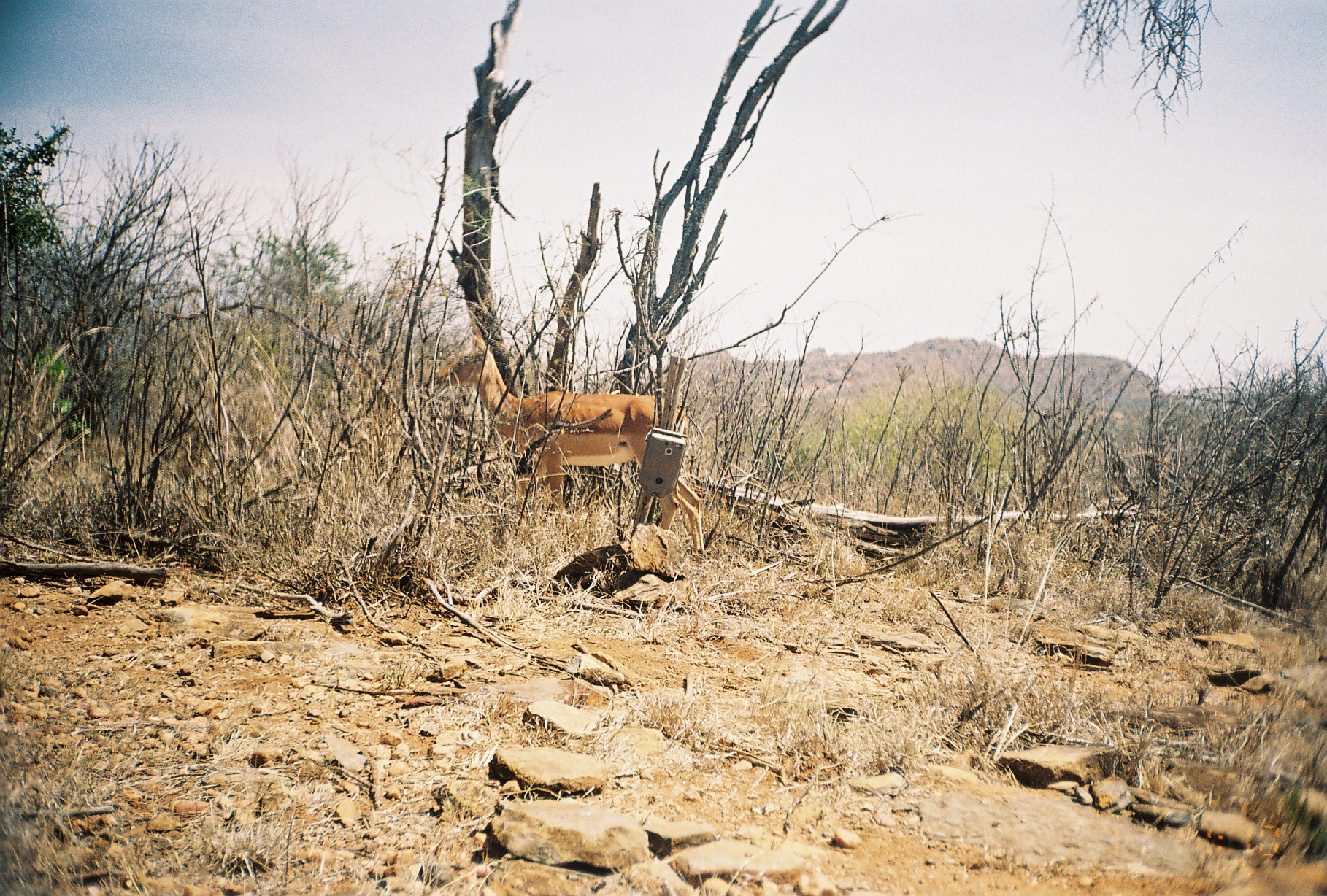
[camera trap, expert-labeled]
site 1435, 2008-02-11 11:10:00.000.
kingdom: Animalia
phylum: Chordata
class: Mammalia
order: Artiodactyla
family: Bovidae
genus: Aepyceros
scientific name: Aepyceros melampus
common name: impala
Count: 1.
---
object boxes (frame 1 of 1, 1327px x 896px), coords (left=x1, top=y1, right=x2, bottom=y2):
aepyceros melampus: (left=433, top=317, right=705, bottom=554)